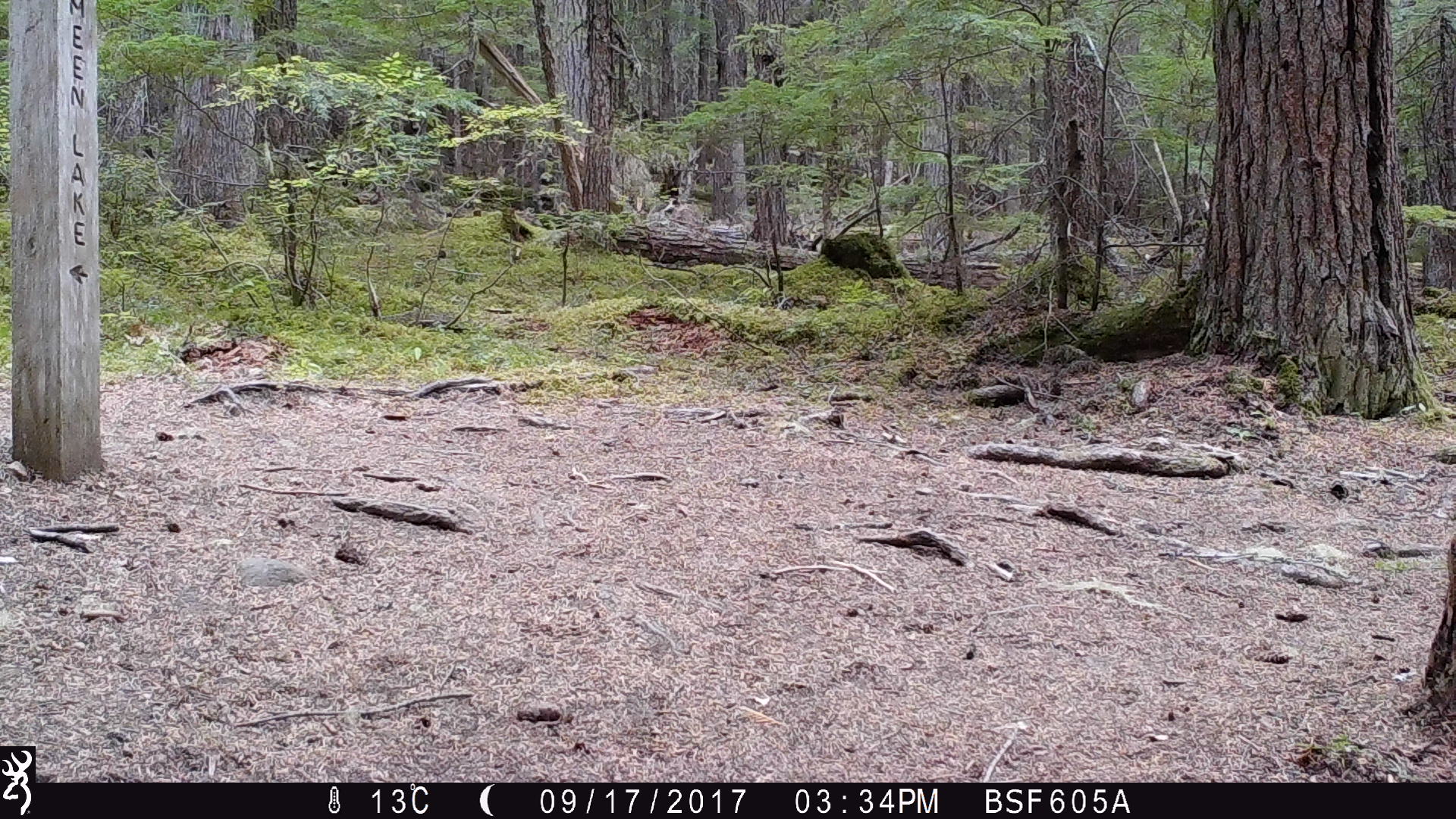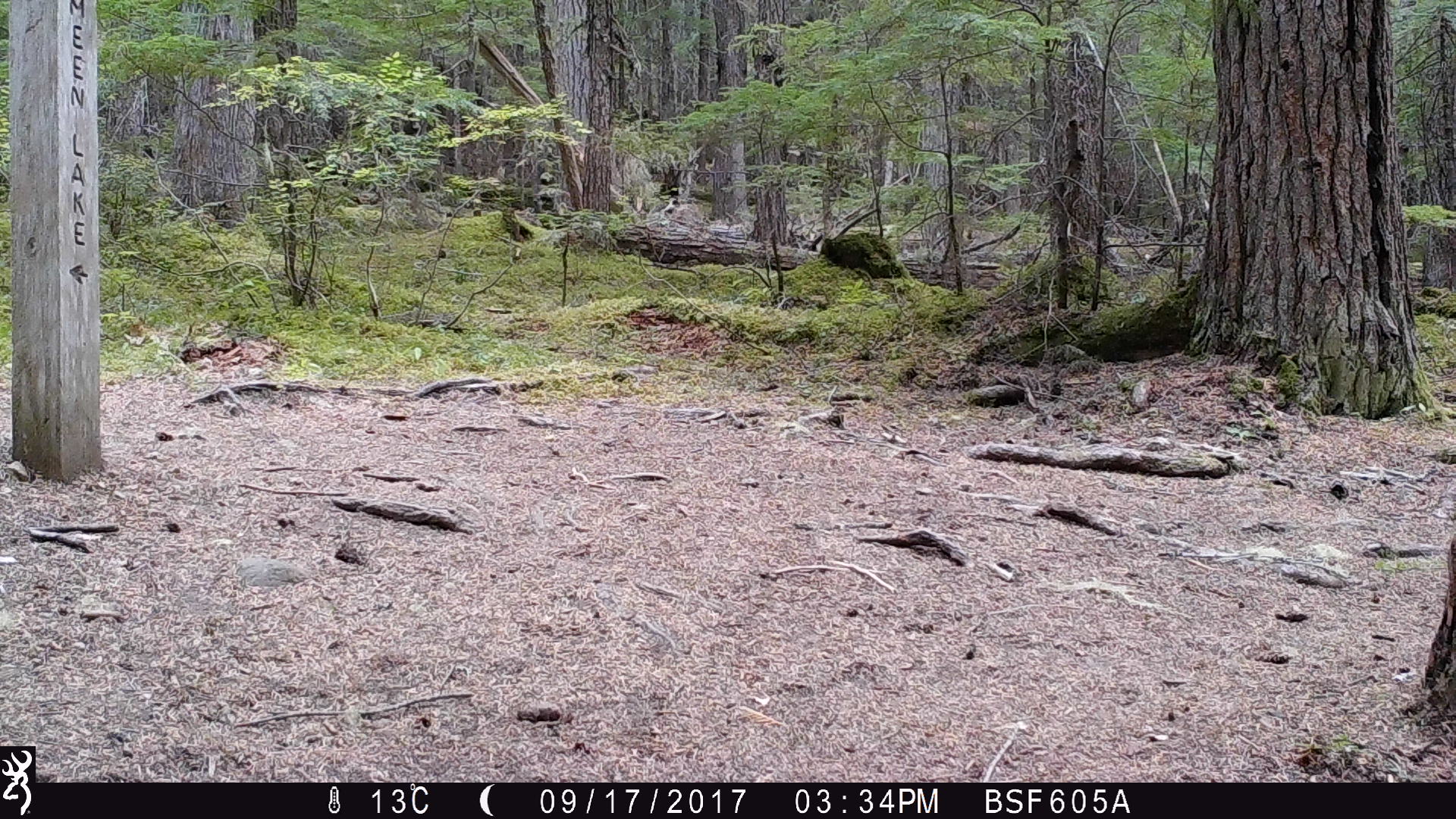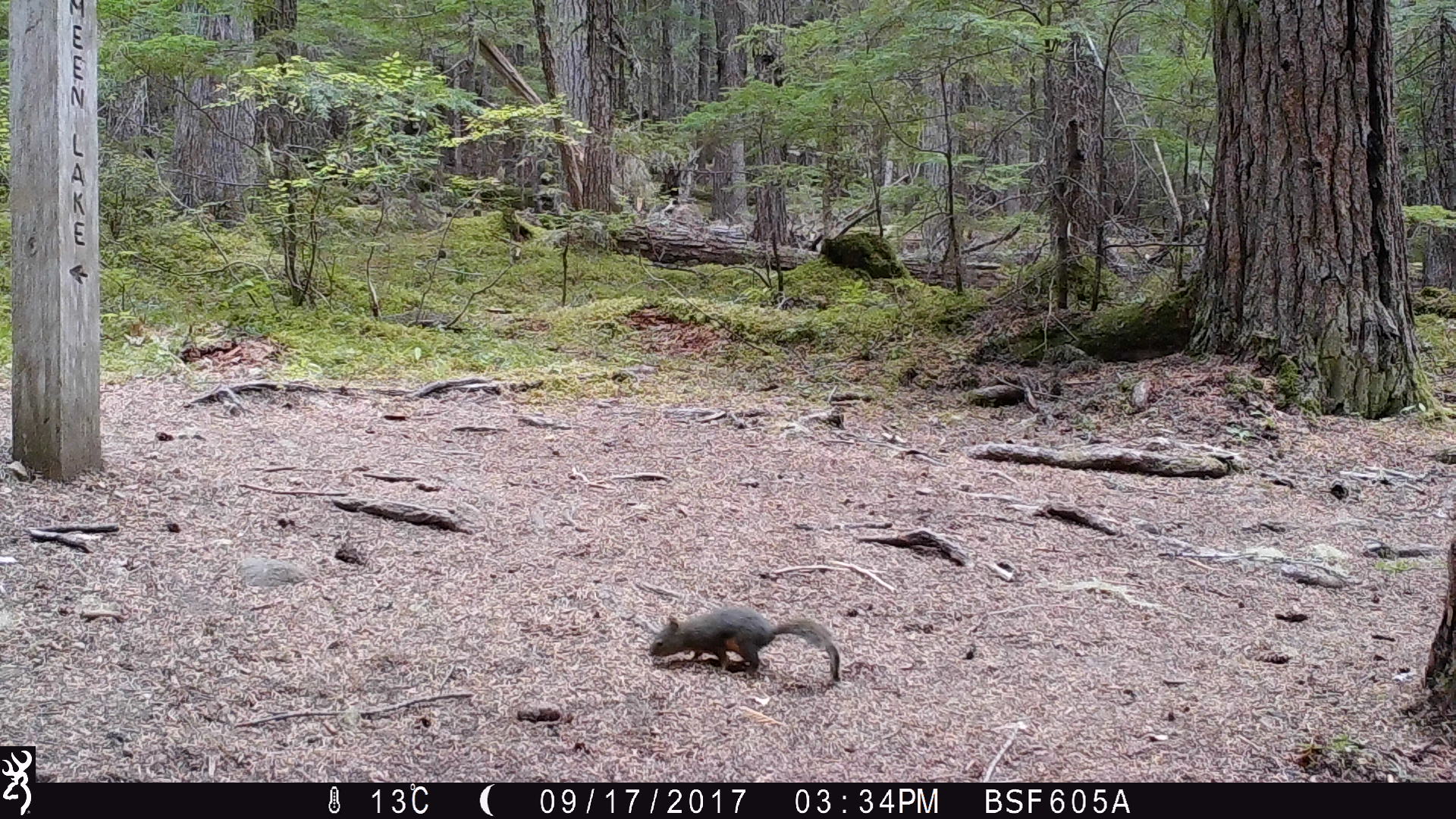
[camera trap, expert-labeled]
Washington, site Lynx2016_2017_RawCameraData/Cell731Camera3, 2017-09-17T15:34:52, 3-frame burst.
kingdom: Animalia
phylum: Chordata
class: Mammalia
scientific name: Mammalia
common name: small mammal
Small mammal (Mammalia). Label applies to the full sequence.